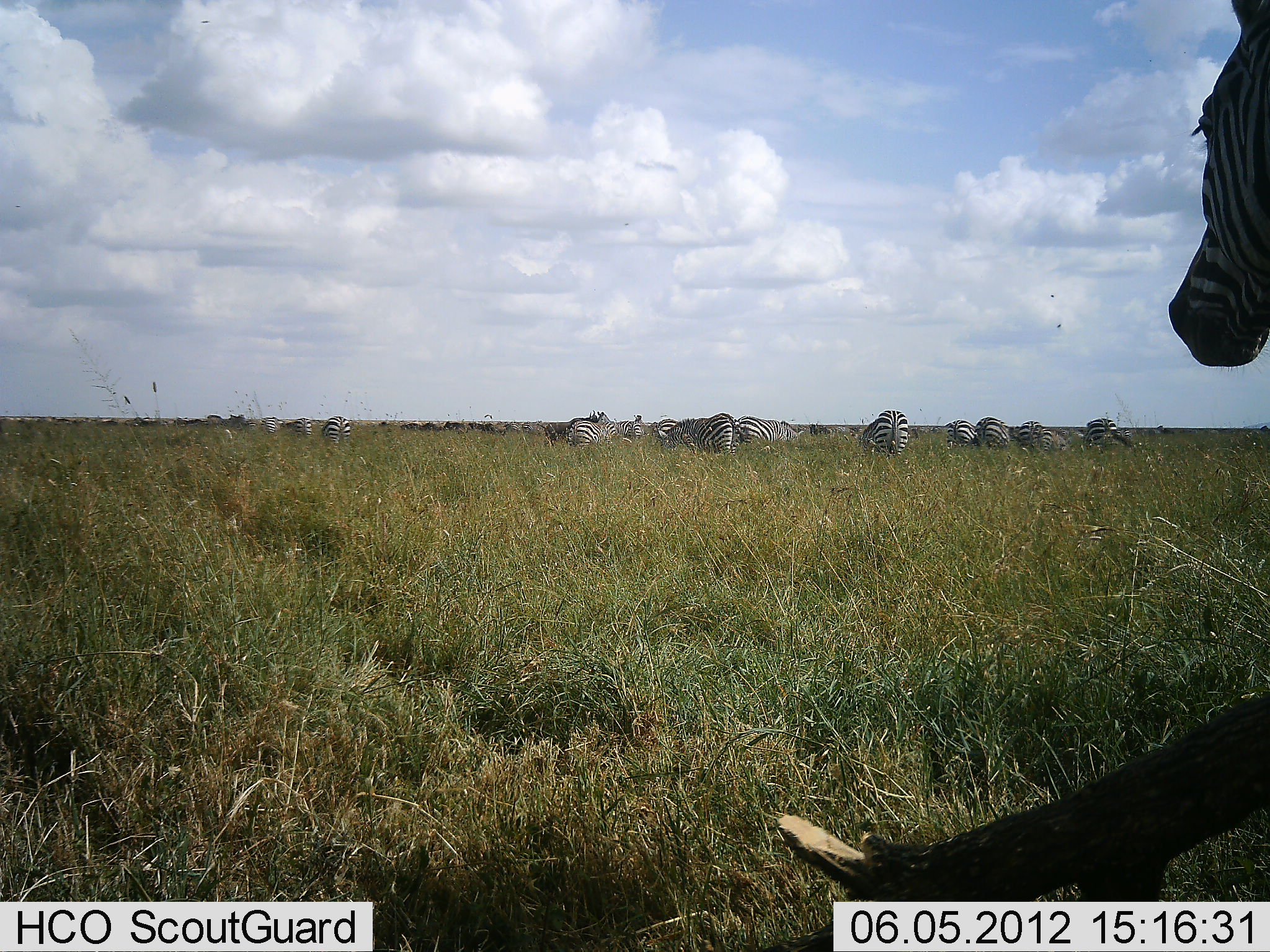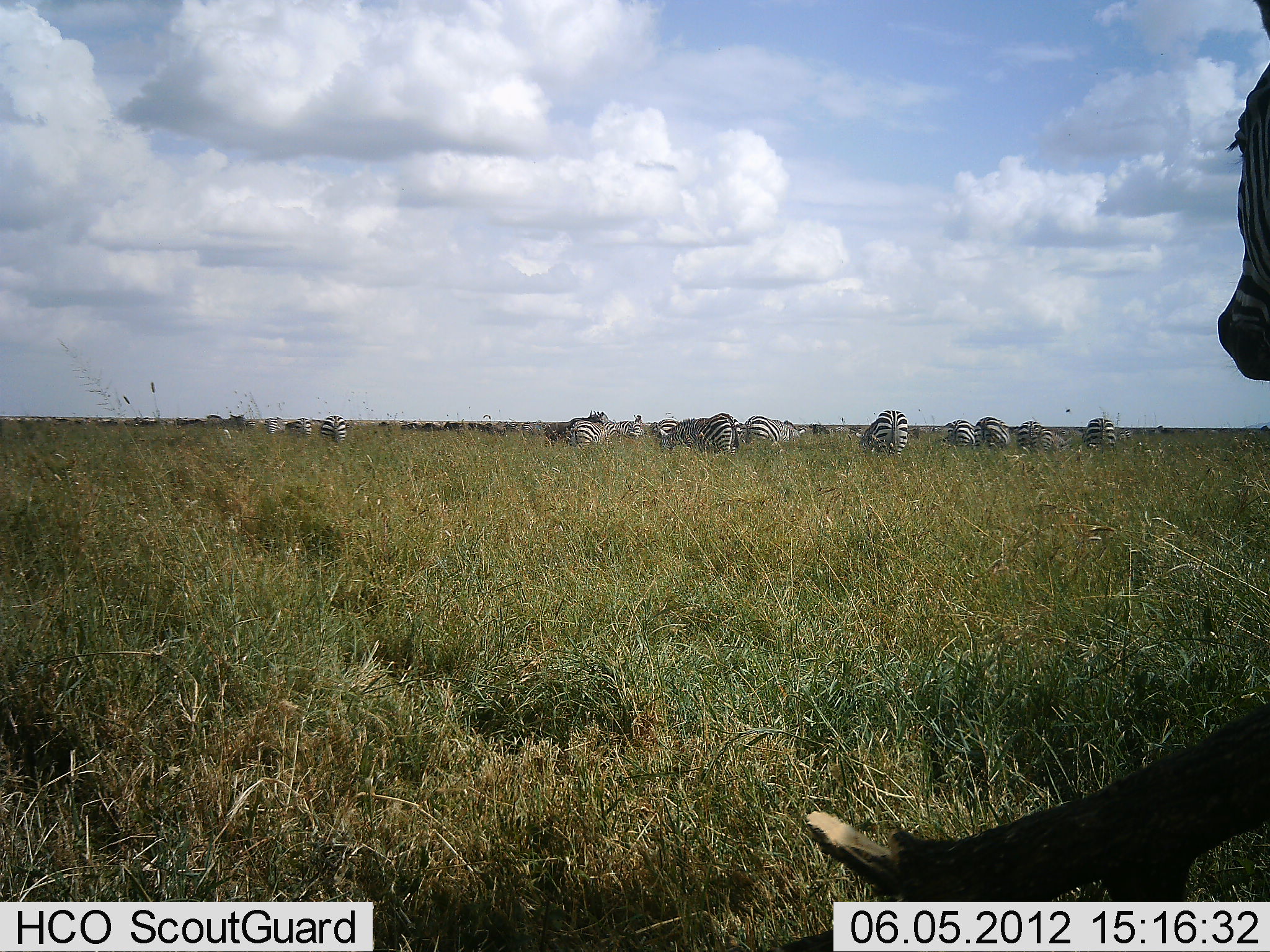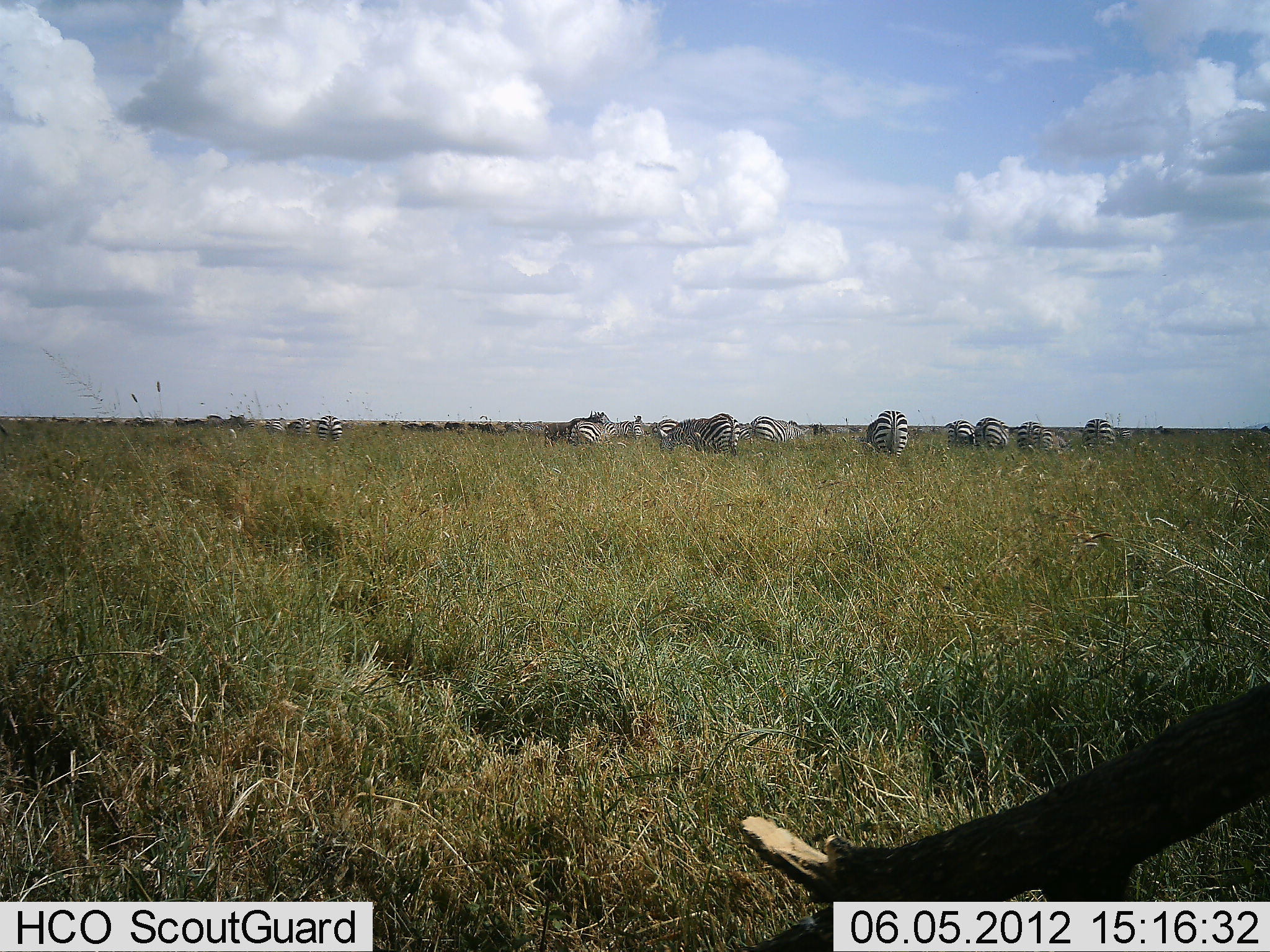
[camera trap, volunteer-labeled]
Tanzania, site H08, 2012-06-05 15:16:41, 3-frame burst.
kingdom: Animalia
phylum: Chordata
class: Mammalia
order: Perissodactyla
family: Equidae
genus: Equus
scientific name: Equus quagga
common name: plains zebra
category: zebra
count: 11-50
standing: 67%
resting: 0%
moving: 25%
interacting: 0%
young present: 0%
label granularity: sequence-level